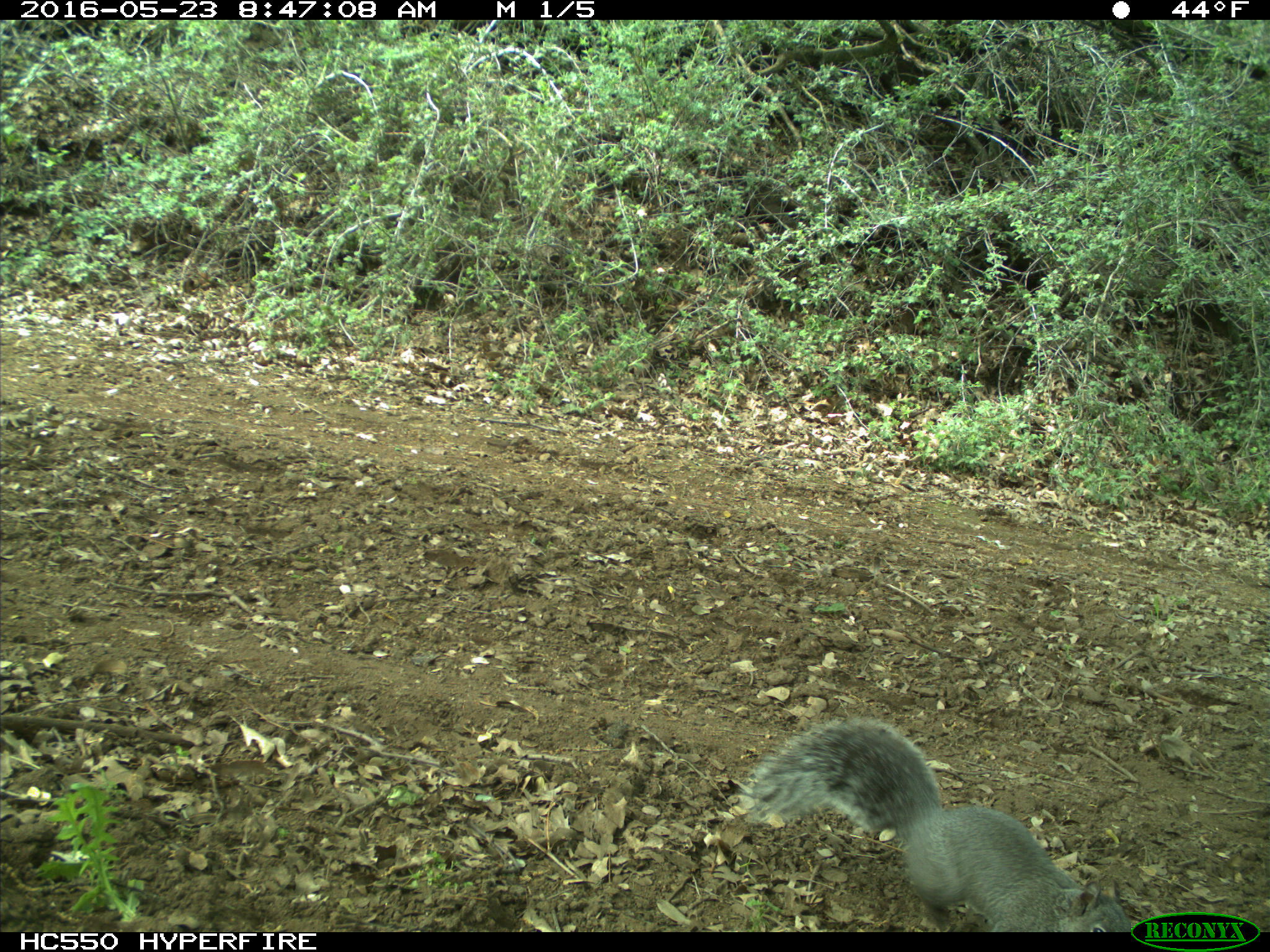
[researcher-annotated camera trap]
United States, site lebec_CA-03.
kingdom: Animalia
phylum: Chordata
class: Mammalia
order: Rodentia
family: Sciuridae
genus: Sciurus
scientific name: Sciurus carolinensis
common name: eastern gray squirrel